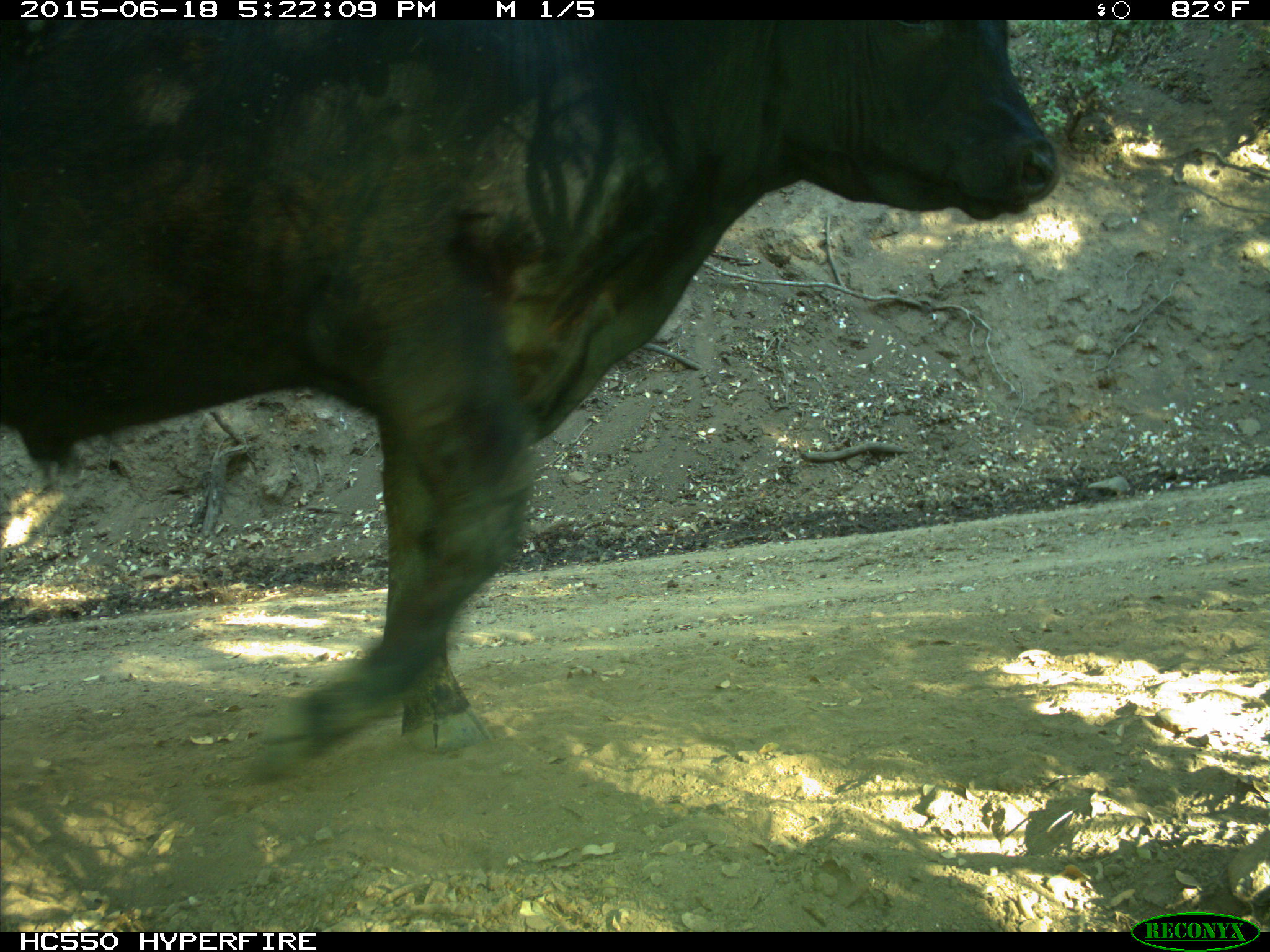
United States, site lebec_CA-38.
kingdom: Animalia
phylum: Chordata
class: Mammalia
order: Artiodactyla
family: Bovidae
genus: Bos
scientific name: Bos taurus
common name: domestic cow